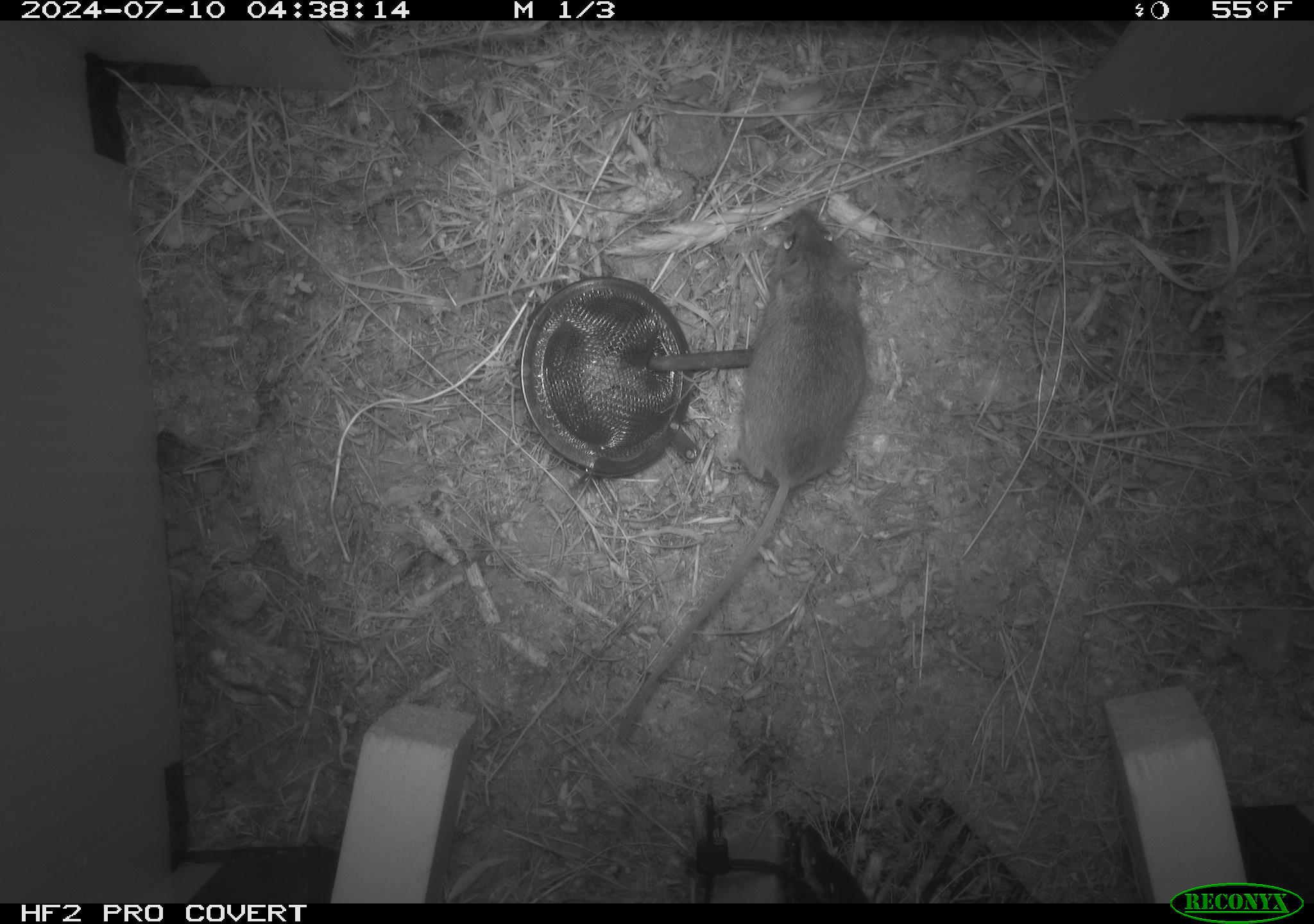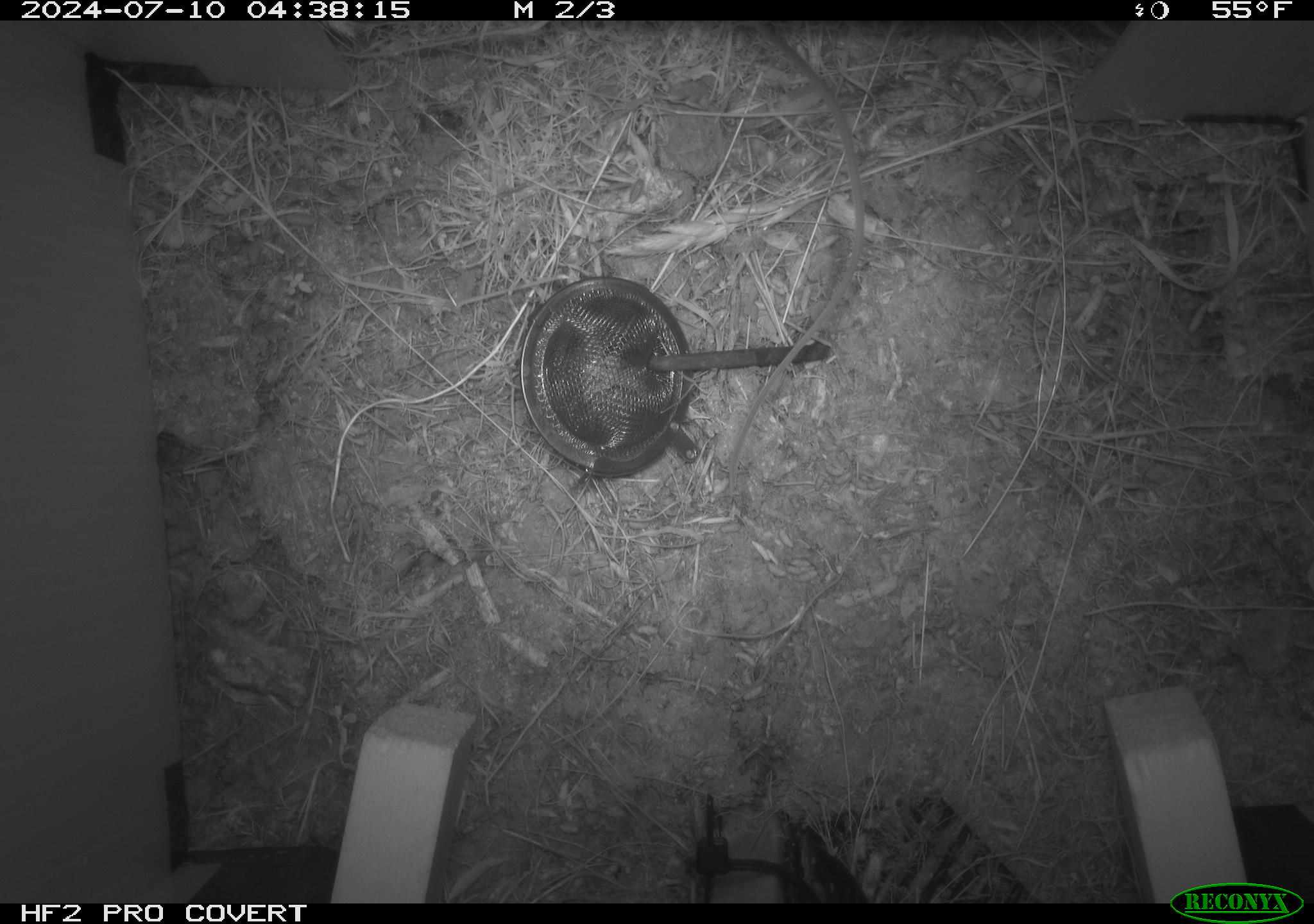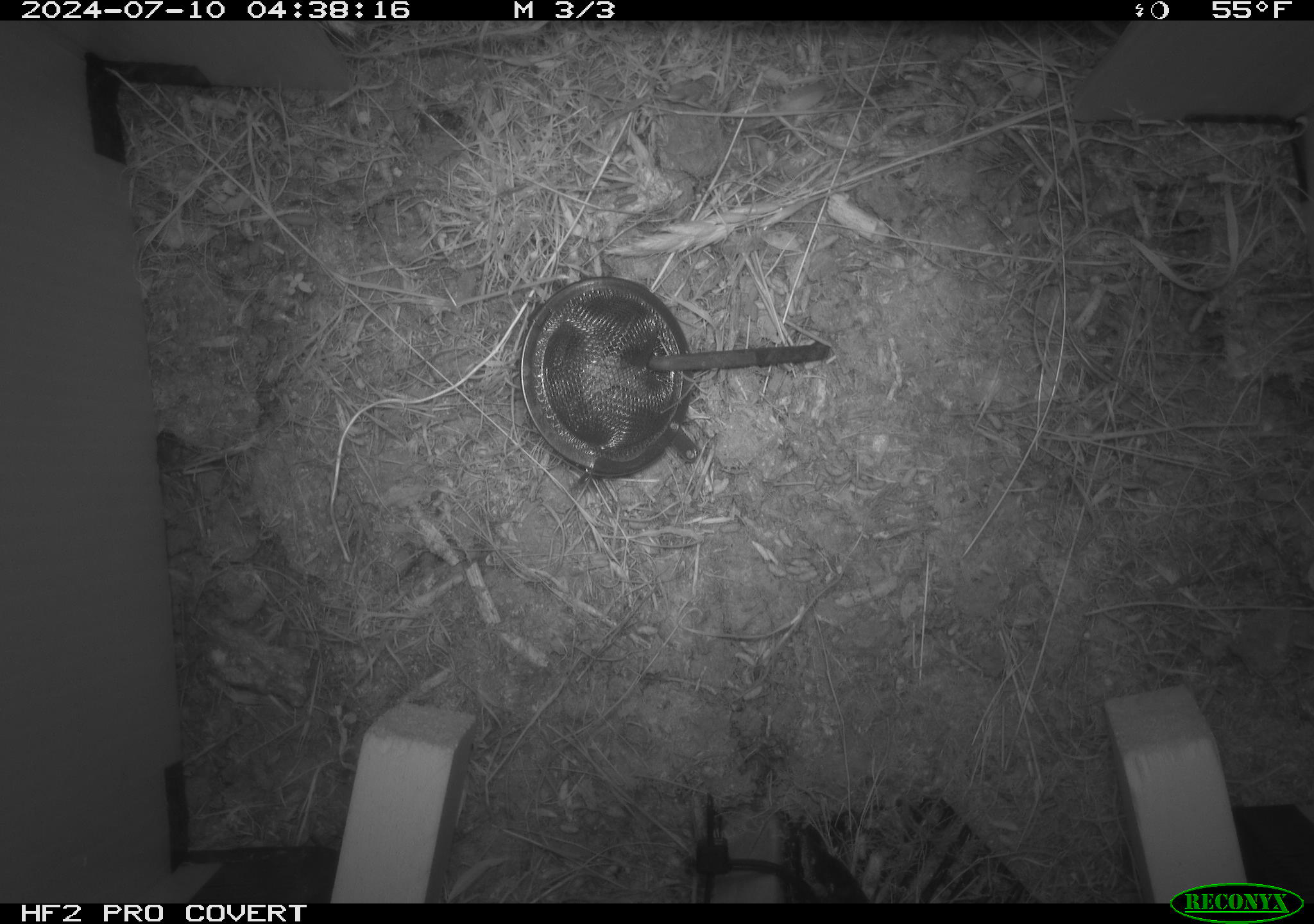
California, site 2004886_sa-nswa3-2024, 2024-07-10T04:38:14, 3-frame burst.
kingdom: Animalia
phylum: Chordata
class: Mammalia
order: Rodentia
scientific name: Rodentia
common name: rodent